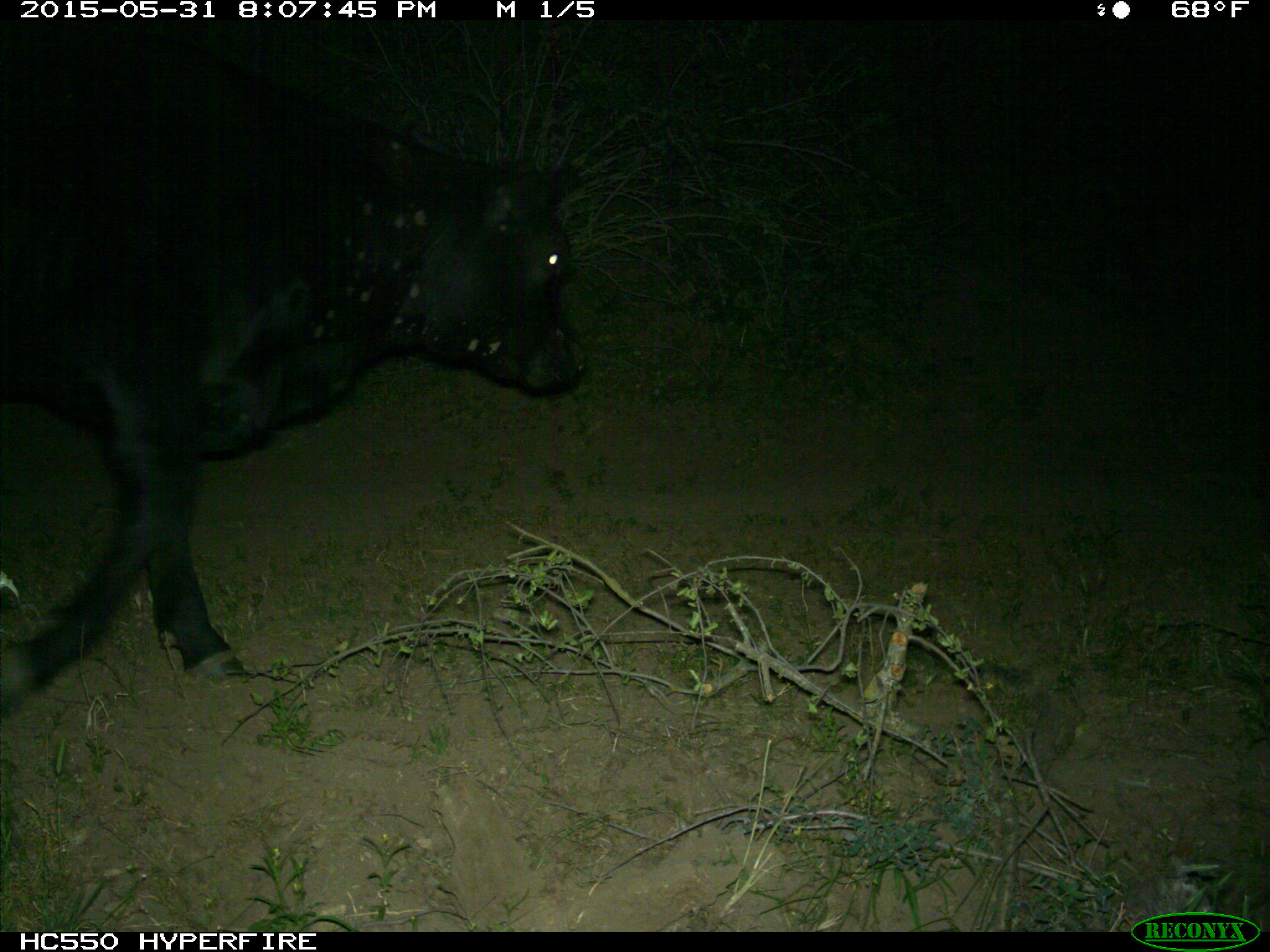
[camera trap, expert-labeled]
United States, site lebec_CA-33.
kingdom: Animalia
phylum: Chordata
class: Mammalia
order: Artiodactyla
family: Bovidae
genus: Bos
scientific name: Bos taurus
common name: domestic cow